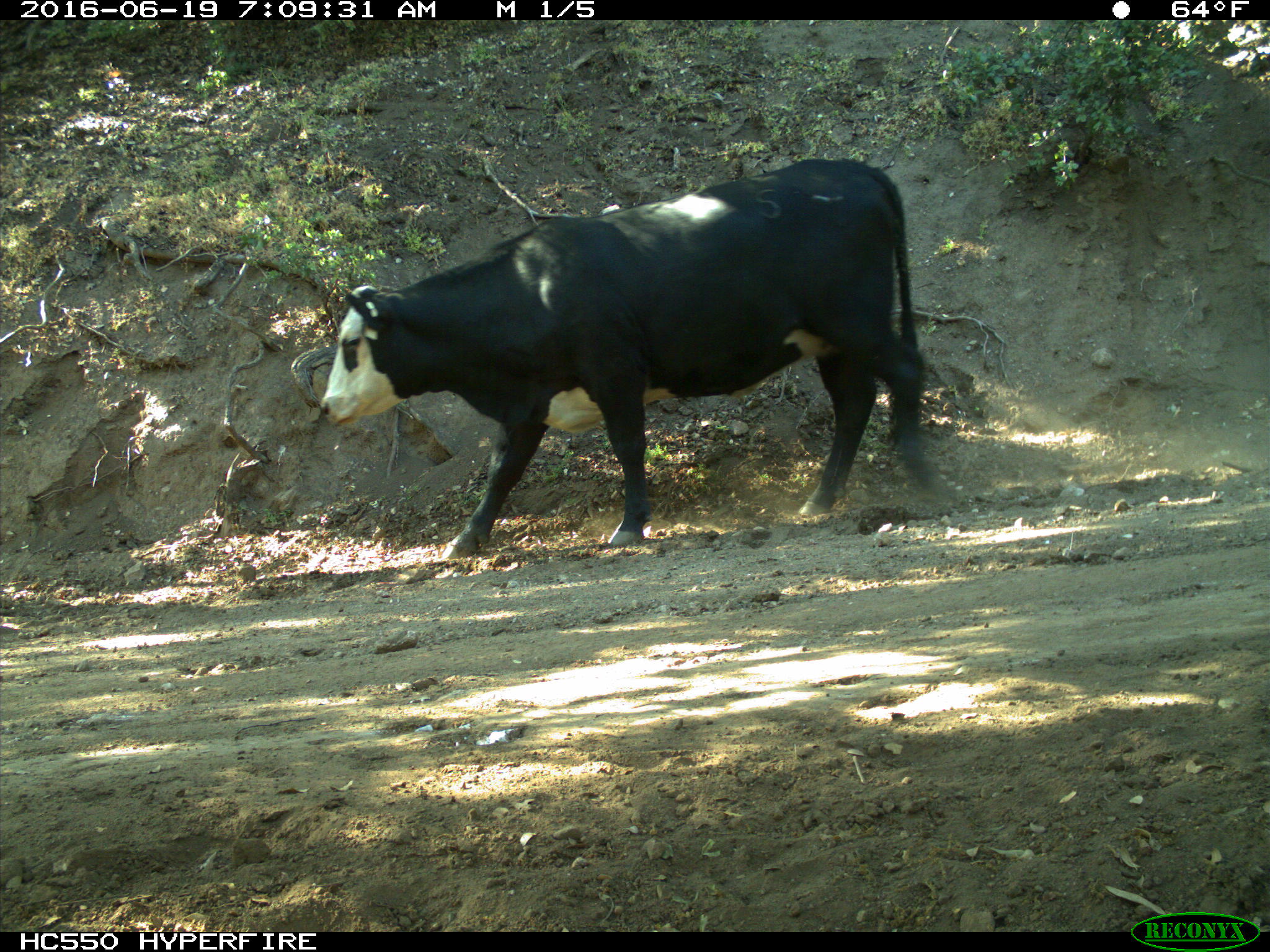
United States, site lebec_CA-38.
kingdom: Animalia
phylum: Chordata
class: Mammalia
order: Artiodactyla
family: Bovidae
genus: Bos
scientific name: Bos taurus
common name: domestic cow